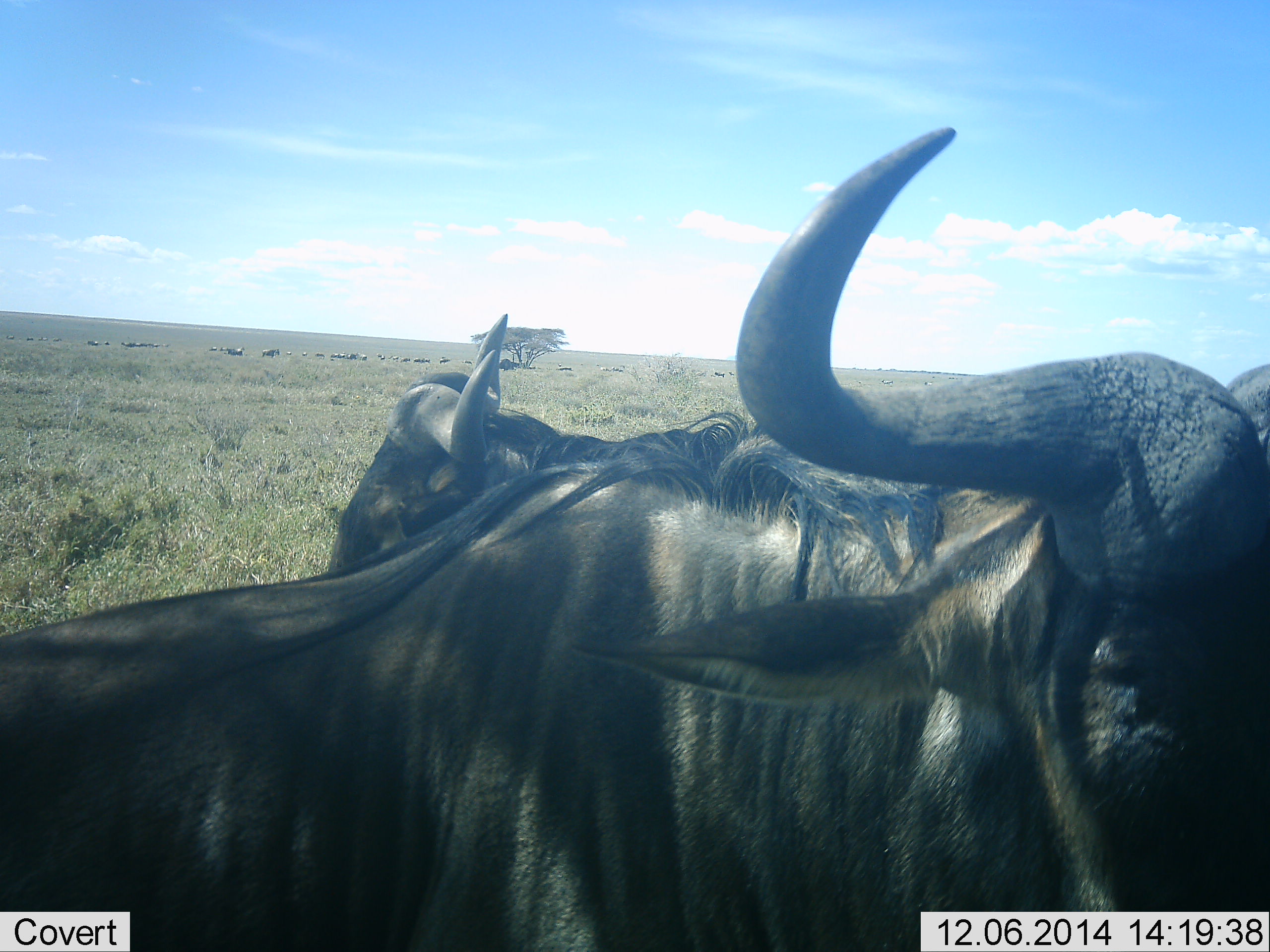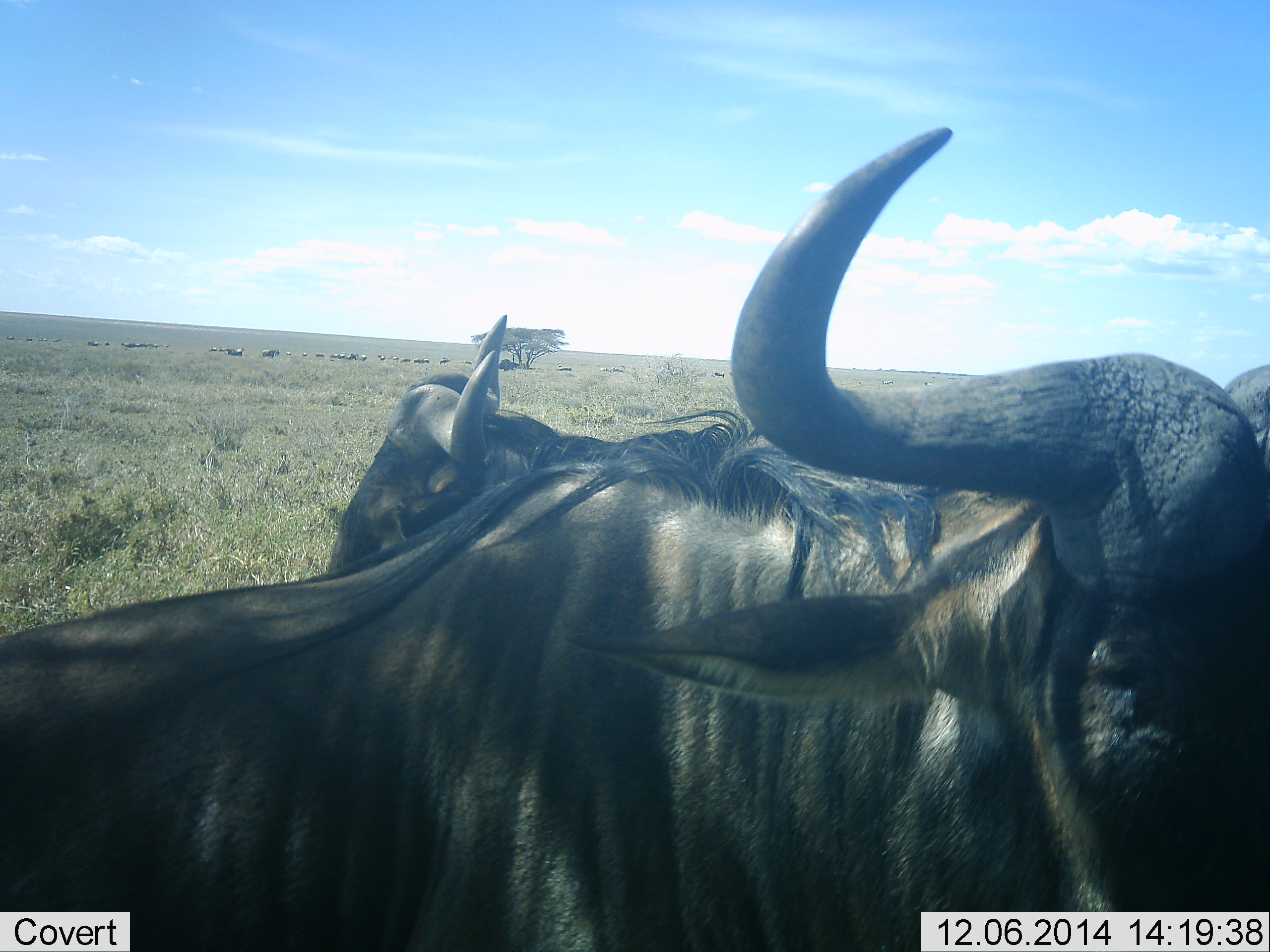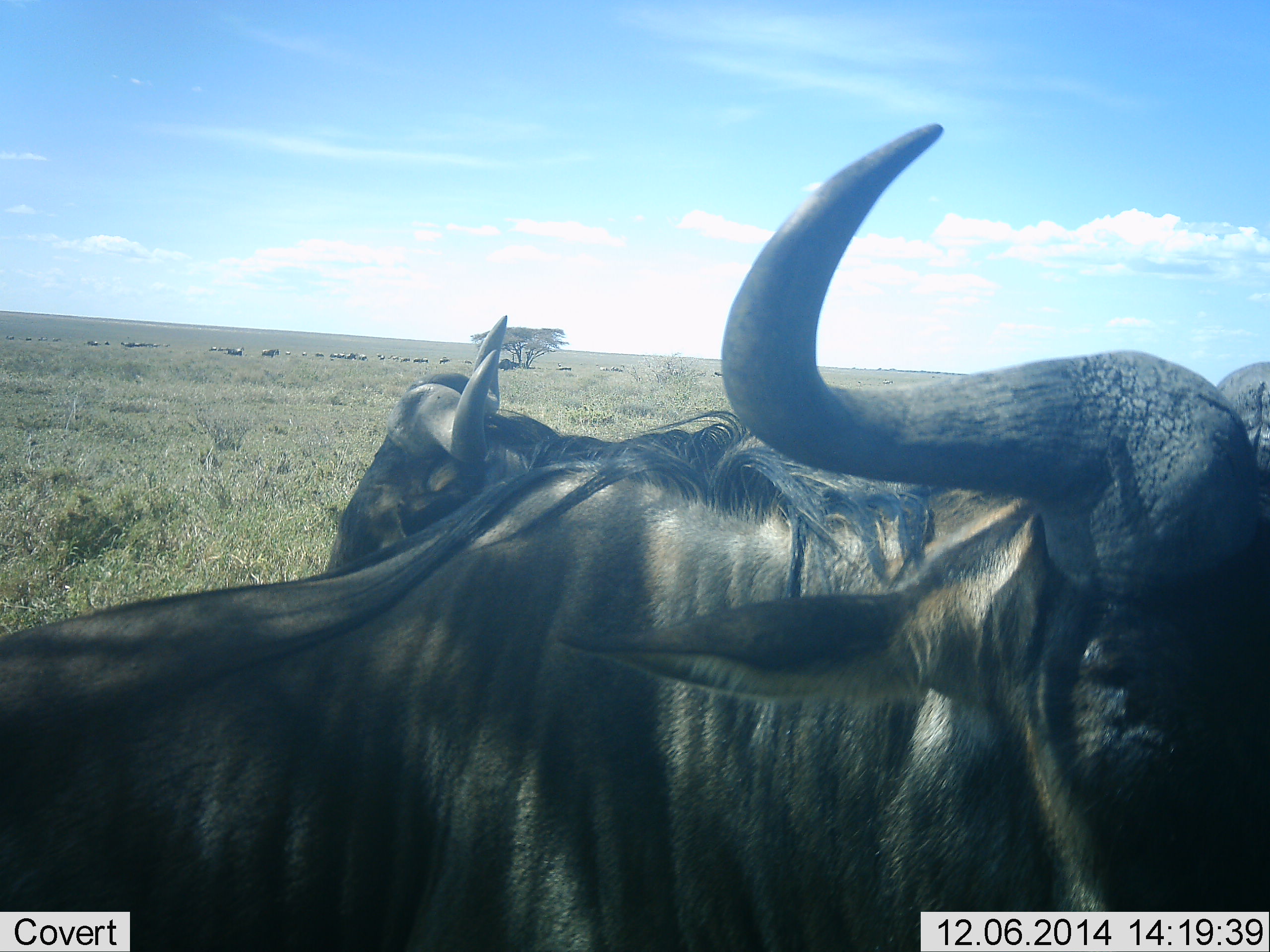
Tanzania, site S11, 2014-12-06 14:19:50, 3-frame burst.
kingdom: Animalia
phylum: Chordata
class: Mammalia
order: Artiodactyla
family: Bovidae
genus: Connochaetes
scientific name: Connochaetes taurinus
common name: blue wildebeest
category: wildebeest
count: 11-50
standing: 90%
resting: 40%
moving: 0%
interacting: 0%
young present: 0%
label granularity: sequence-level